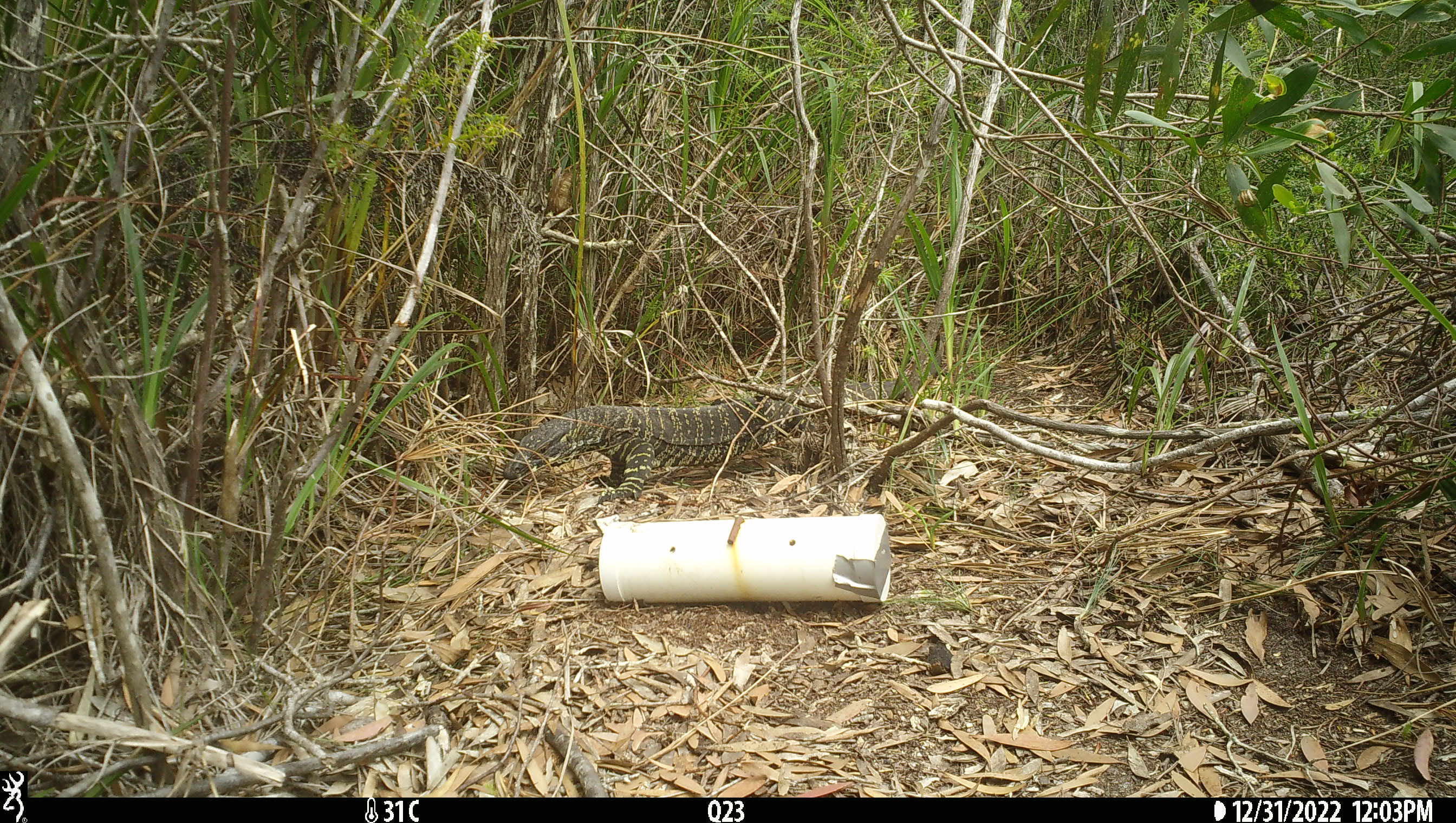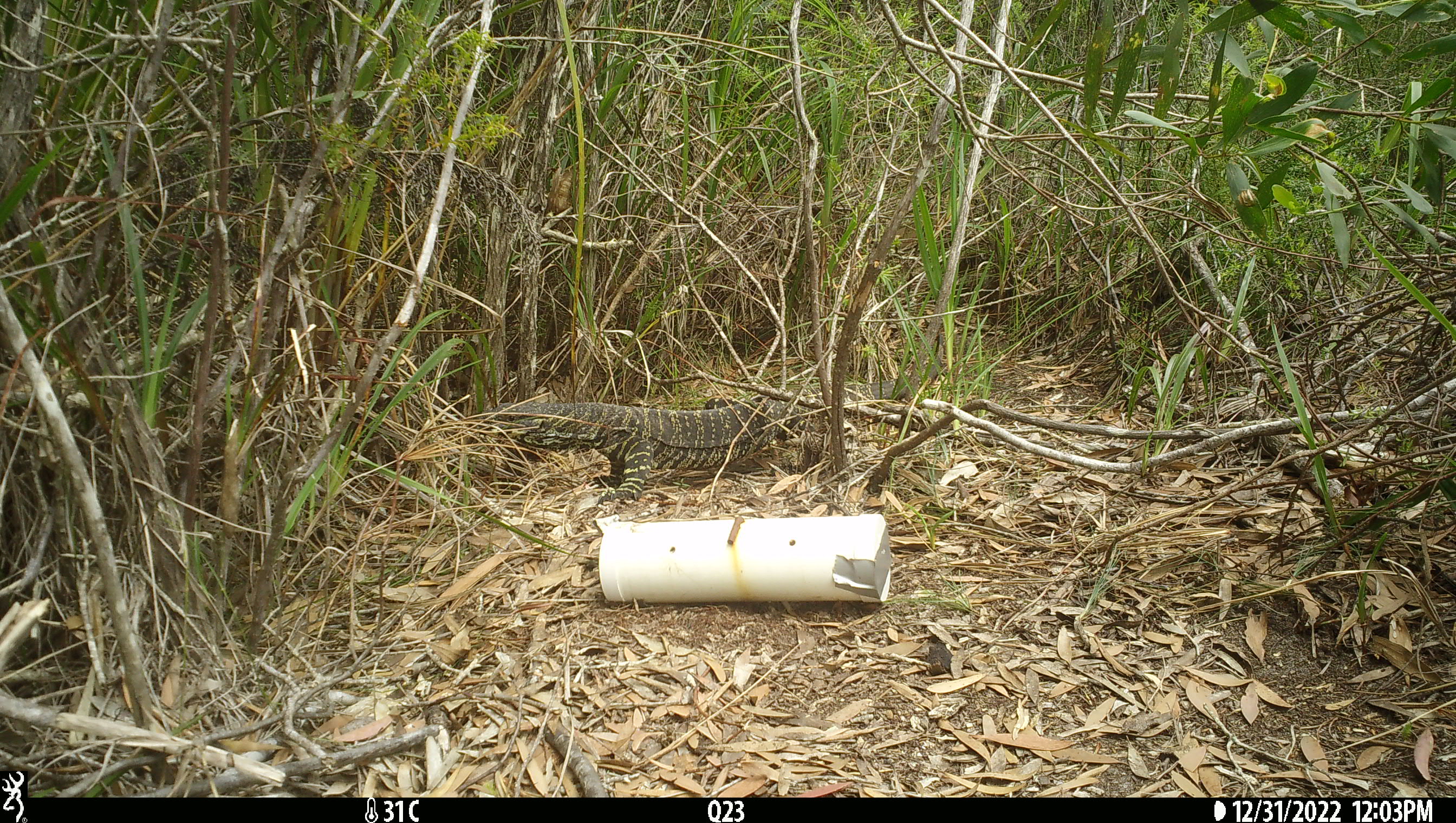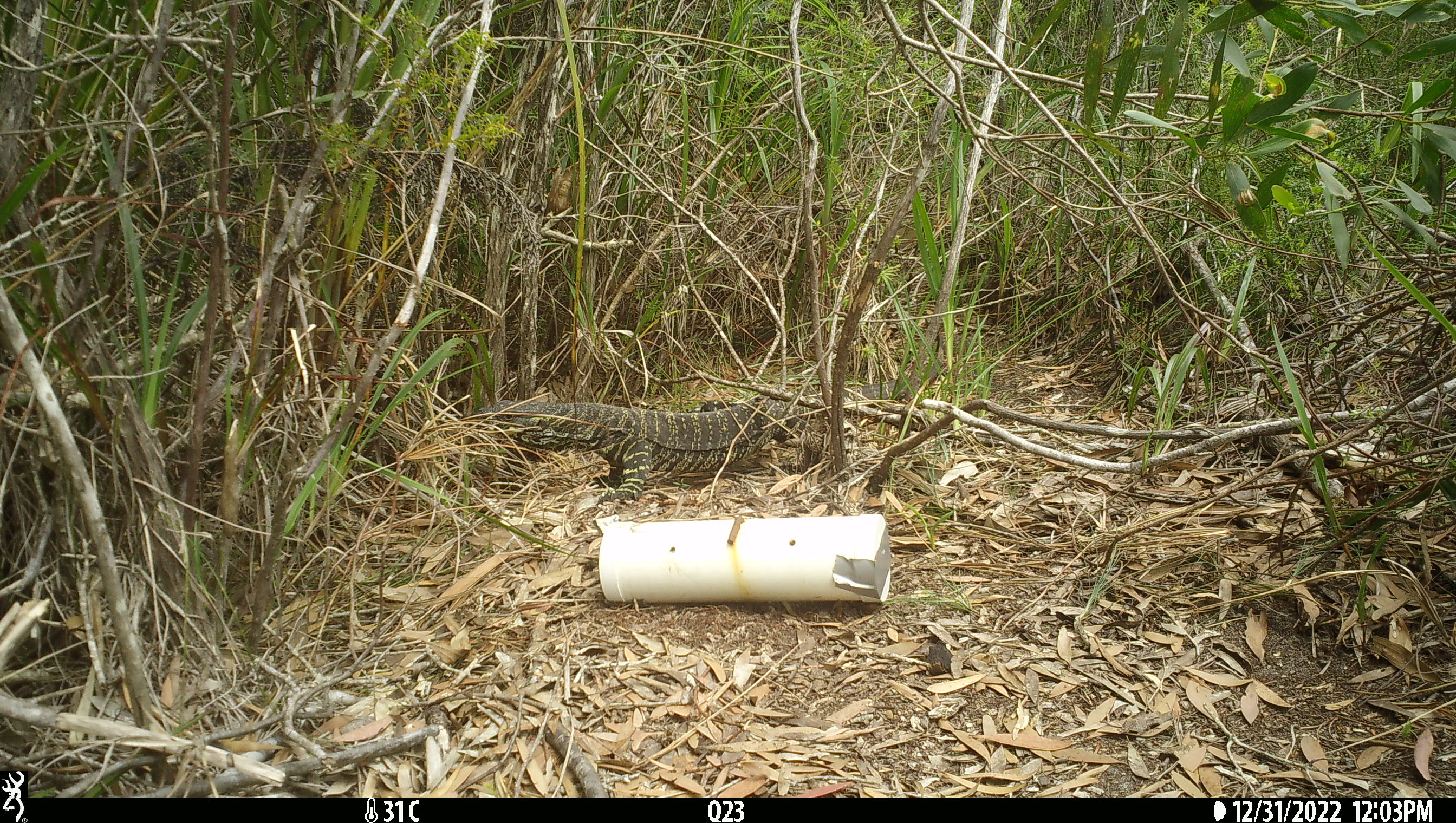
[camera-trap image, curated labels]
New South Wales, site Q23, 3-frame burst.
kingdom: Animalia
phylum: Chordata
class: Reptilia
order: Squamata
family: Varanidae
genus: Varanus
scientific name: Varanus varius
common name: lace monitor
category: goanna